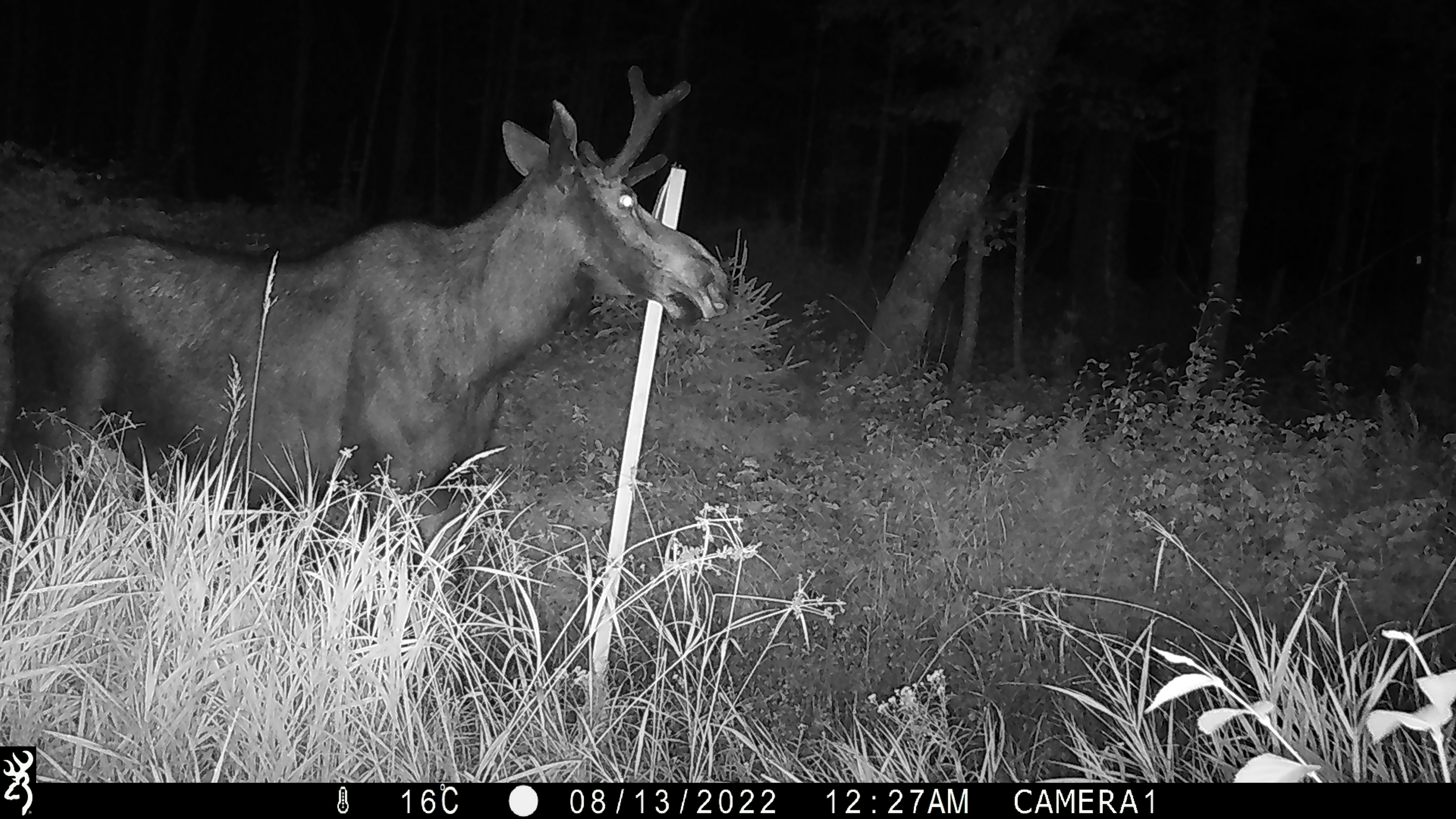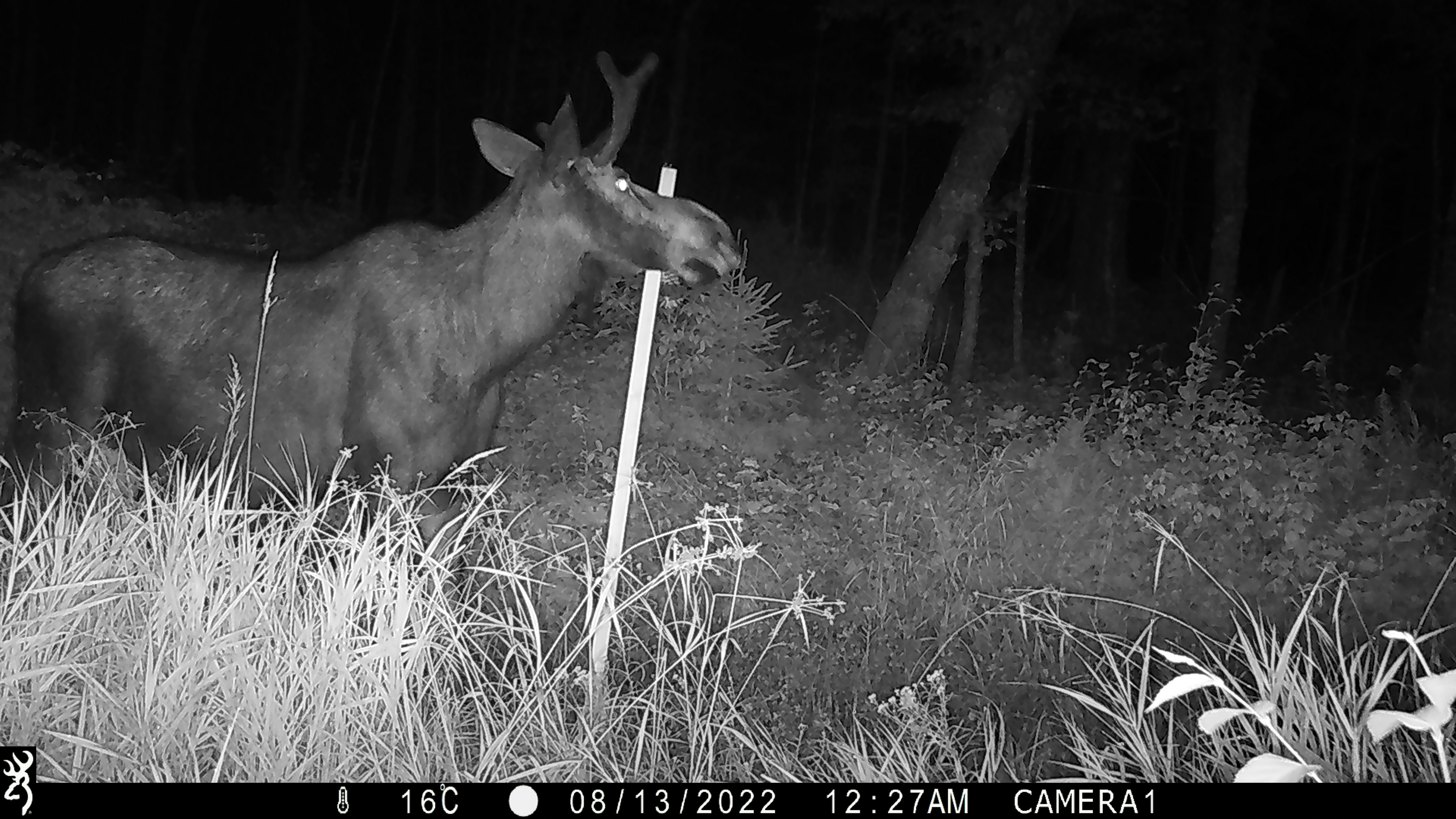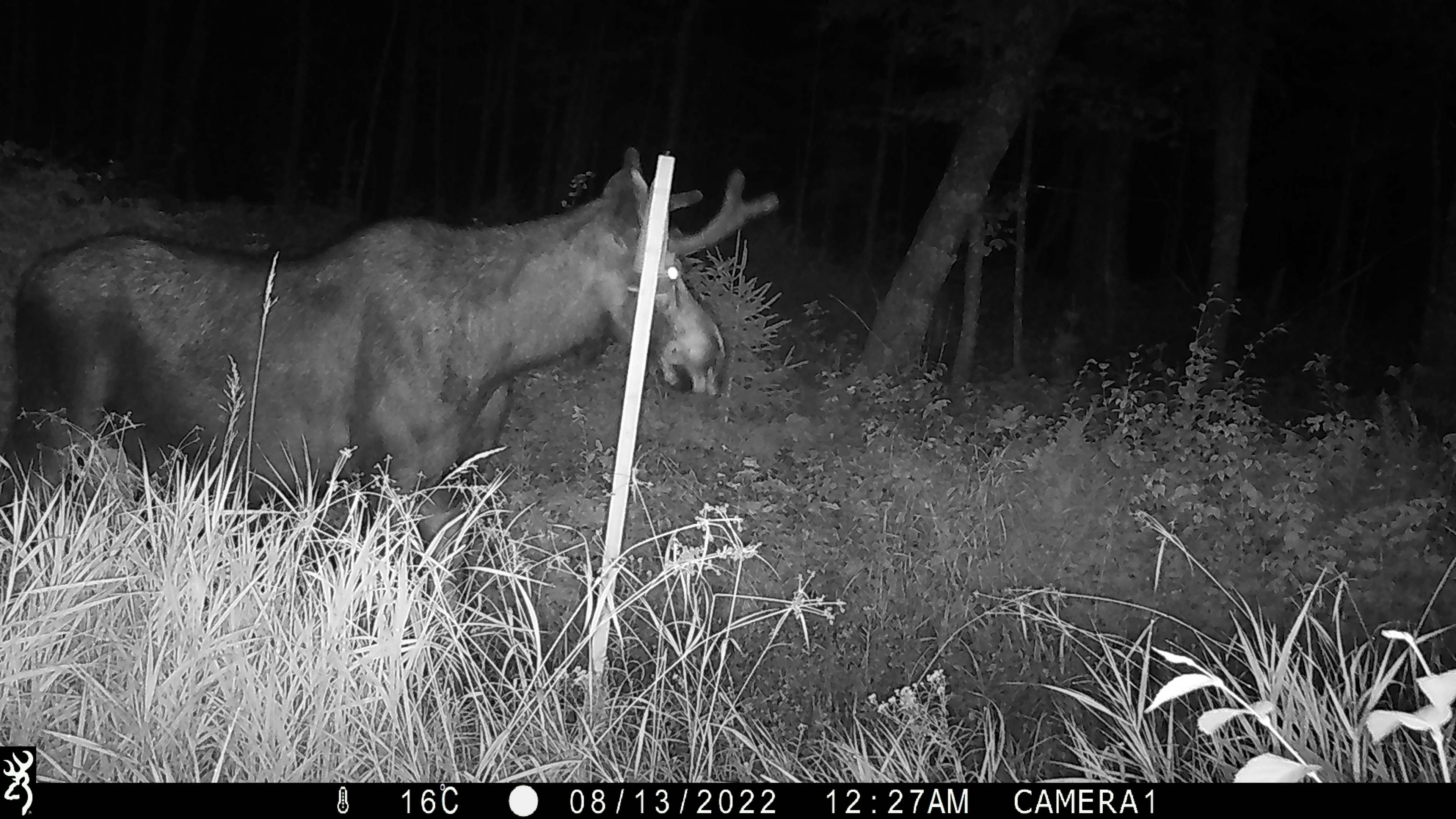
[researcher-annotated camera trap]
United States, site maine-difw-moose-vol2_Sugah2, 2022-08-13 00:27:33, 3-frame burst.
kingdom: Animalia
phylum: Chordata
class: Mammalia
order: Artiodactyla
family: Cervidae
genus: Alces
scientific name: Alces alces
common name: moose